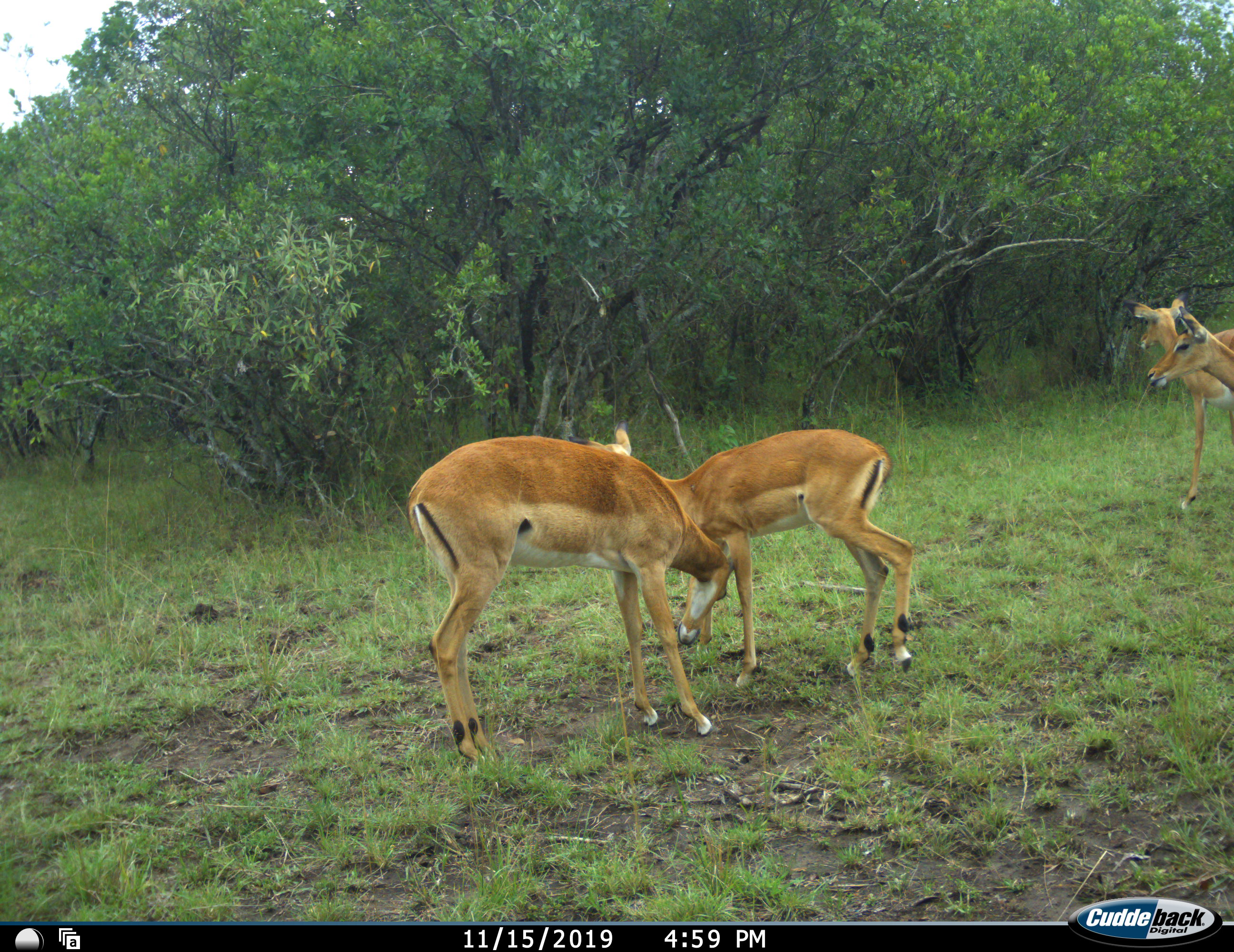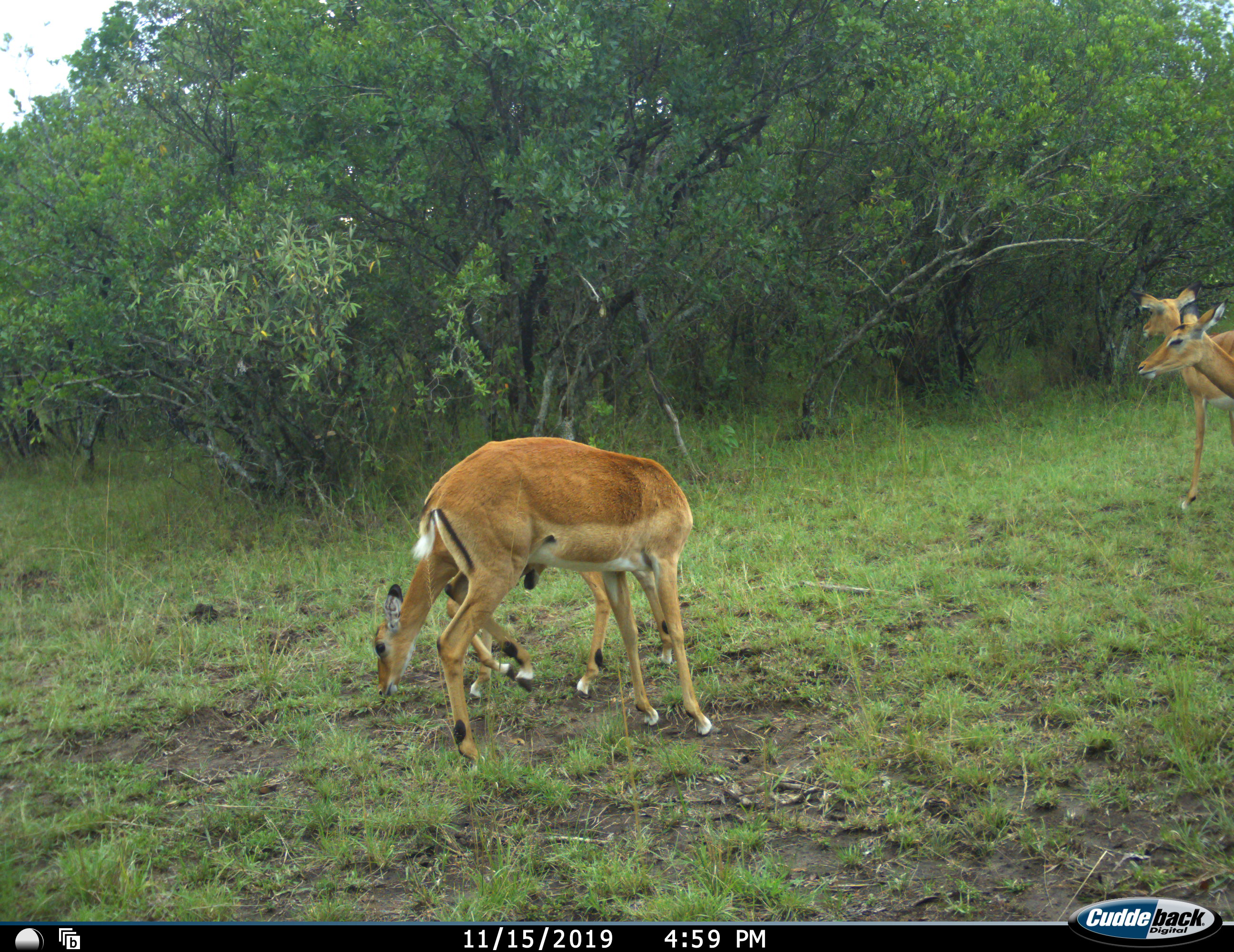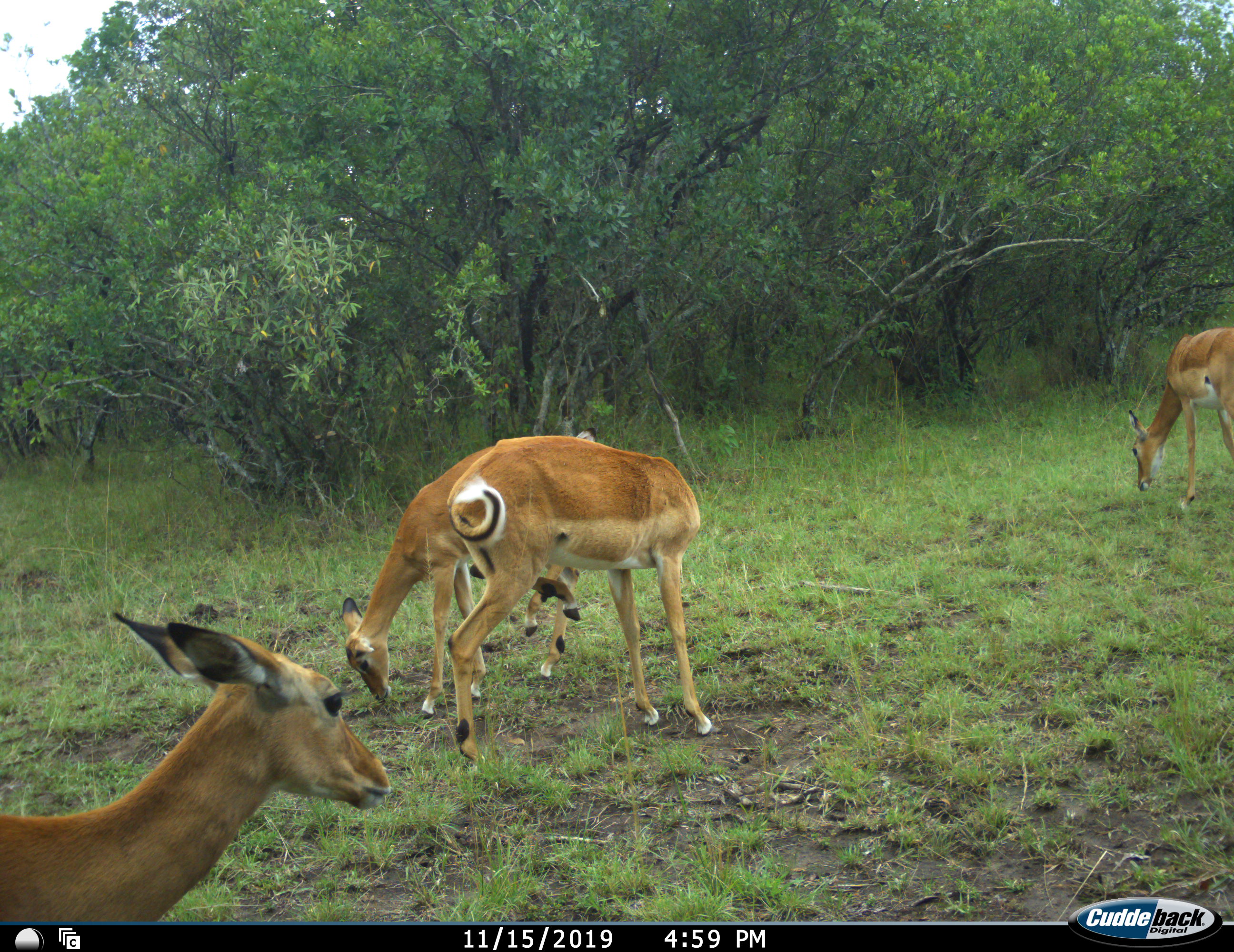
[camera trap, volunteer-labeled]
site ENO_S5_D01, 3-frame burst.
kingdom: Animalia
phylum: Chordata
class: Mammalia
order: Artiodactyla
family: Bovidae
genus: Aepyceros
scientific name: Aepyceros melampus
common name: impala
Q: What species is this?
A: Impala (Aepyceros melampus).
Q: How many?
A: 5.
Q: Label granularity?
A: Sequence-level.